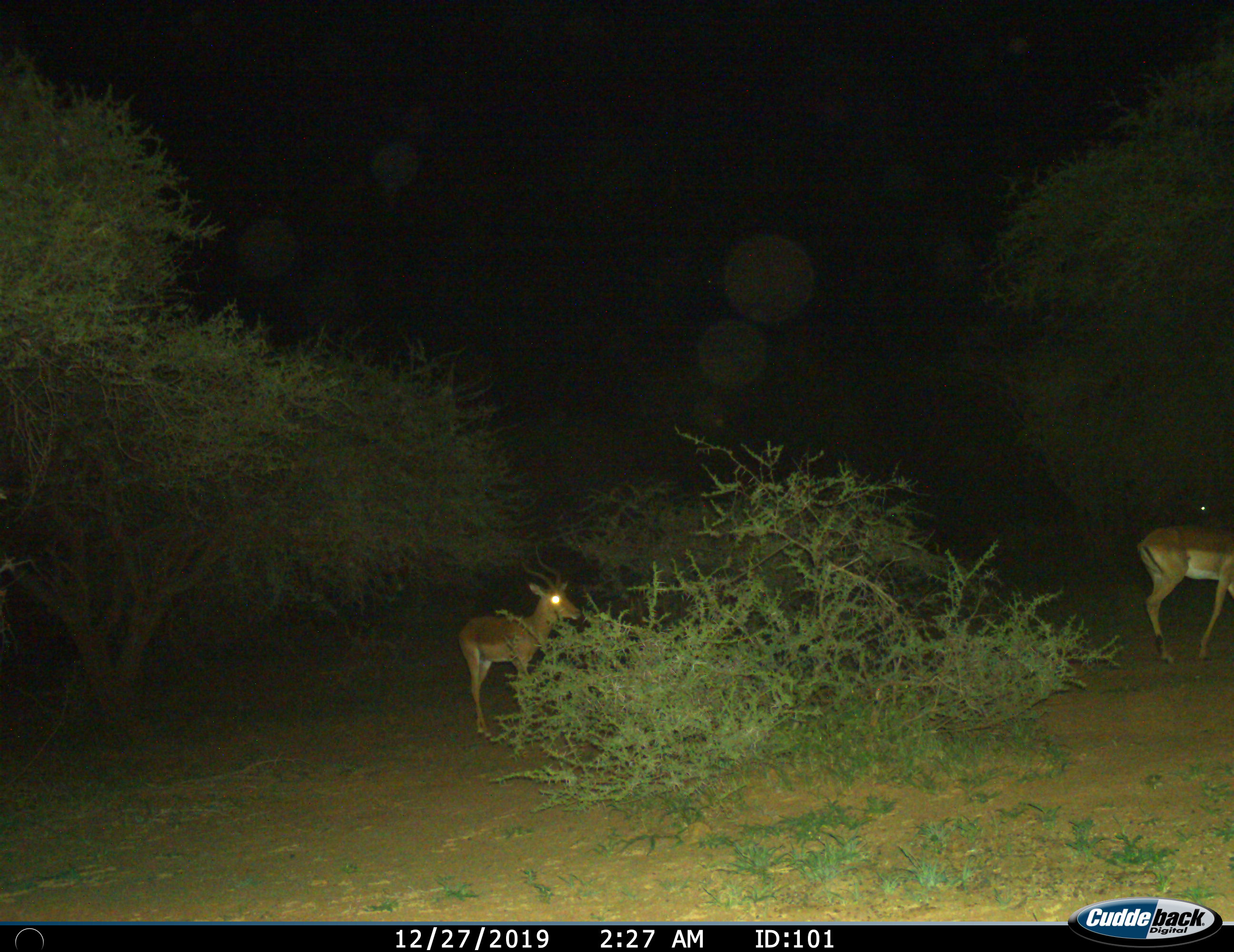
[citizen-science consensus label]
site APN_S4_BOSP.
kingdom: Animalia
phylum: Chordata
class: Mammalia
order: Artiodactyla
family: Bovidae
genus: Aepyceros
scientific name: Aepyceros melampus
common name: impala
Impala (Aepyceros melampus), count 2. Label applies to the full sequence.